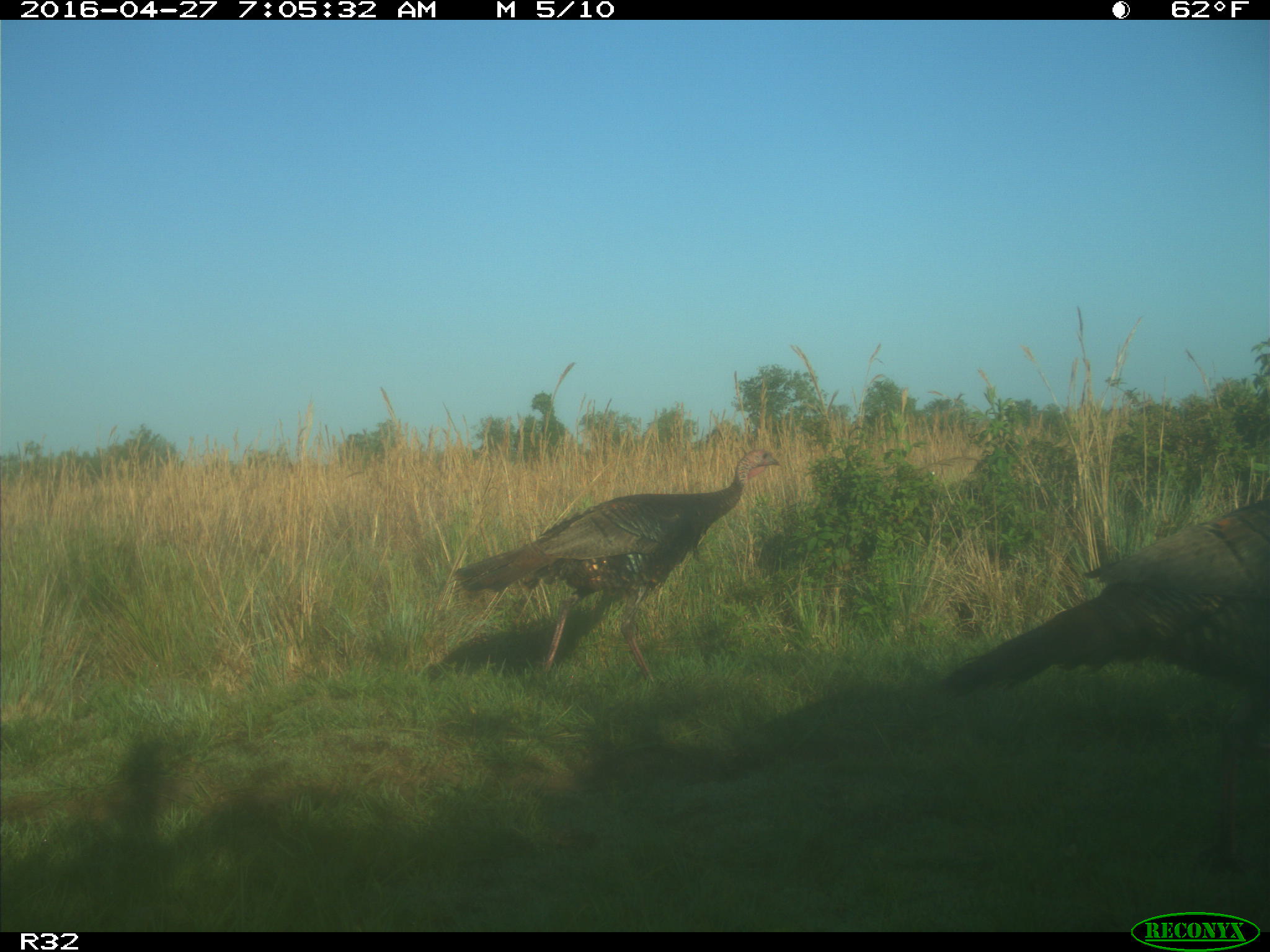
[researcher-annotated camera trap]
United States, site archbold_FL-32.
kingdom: Animalia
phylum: Chordata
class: Aves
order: Galliformes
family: Phasianidae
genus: Meleagris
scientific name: Meleagris gallopavo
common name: wild turkey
Meleagris gallopavo (wild turkey).